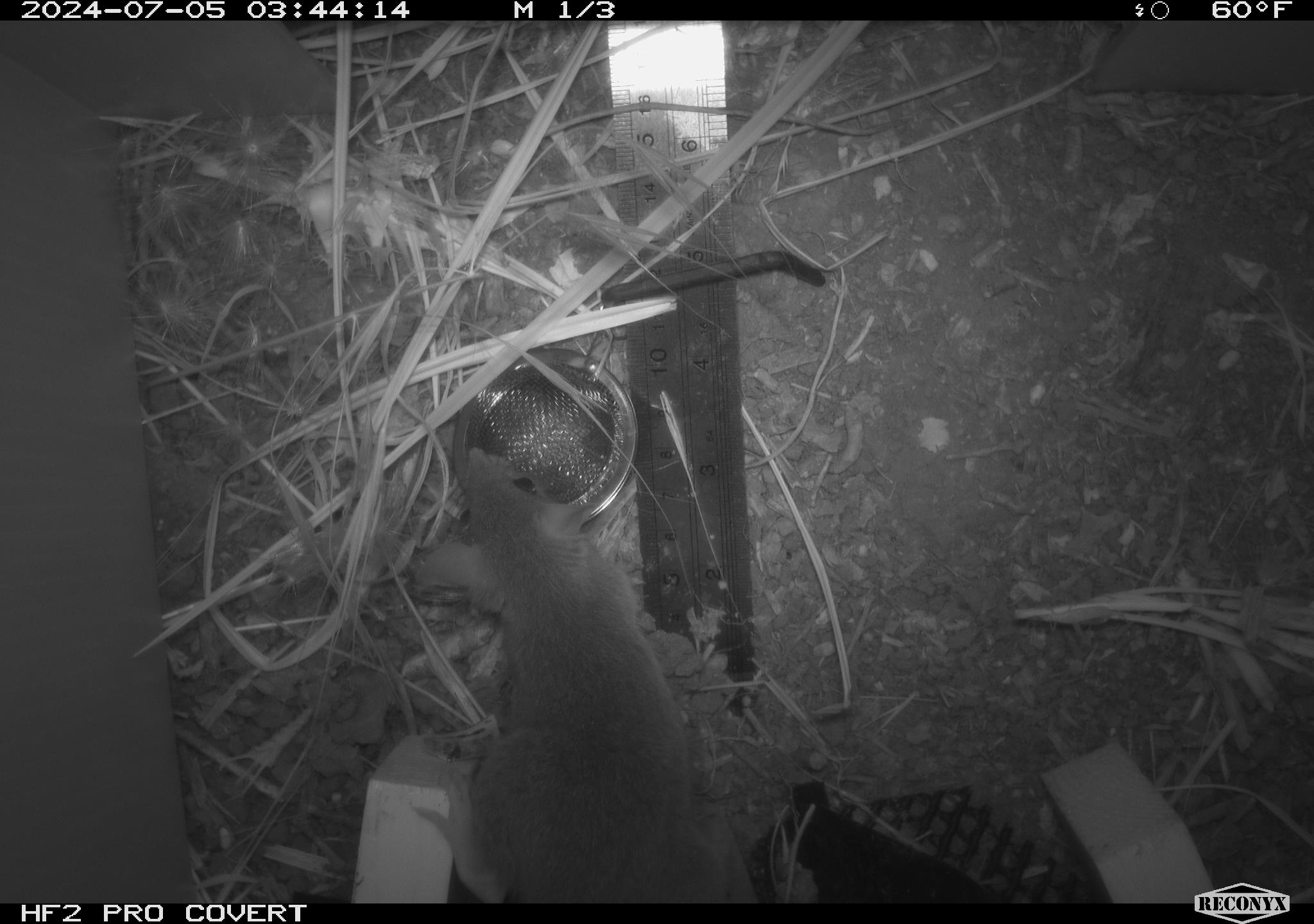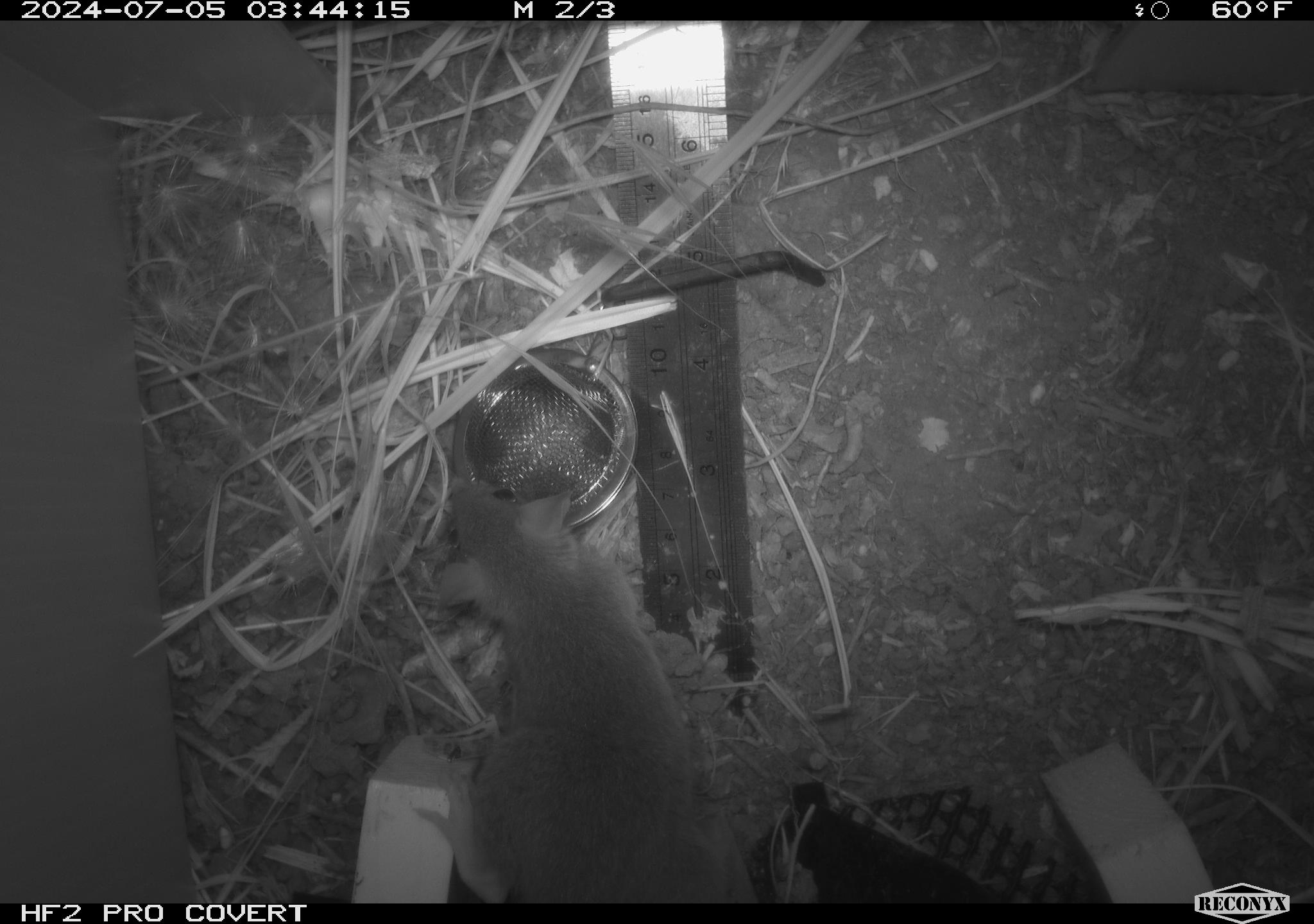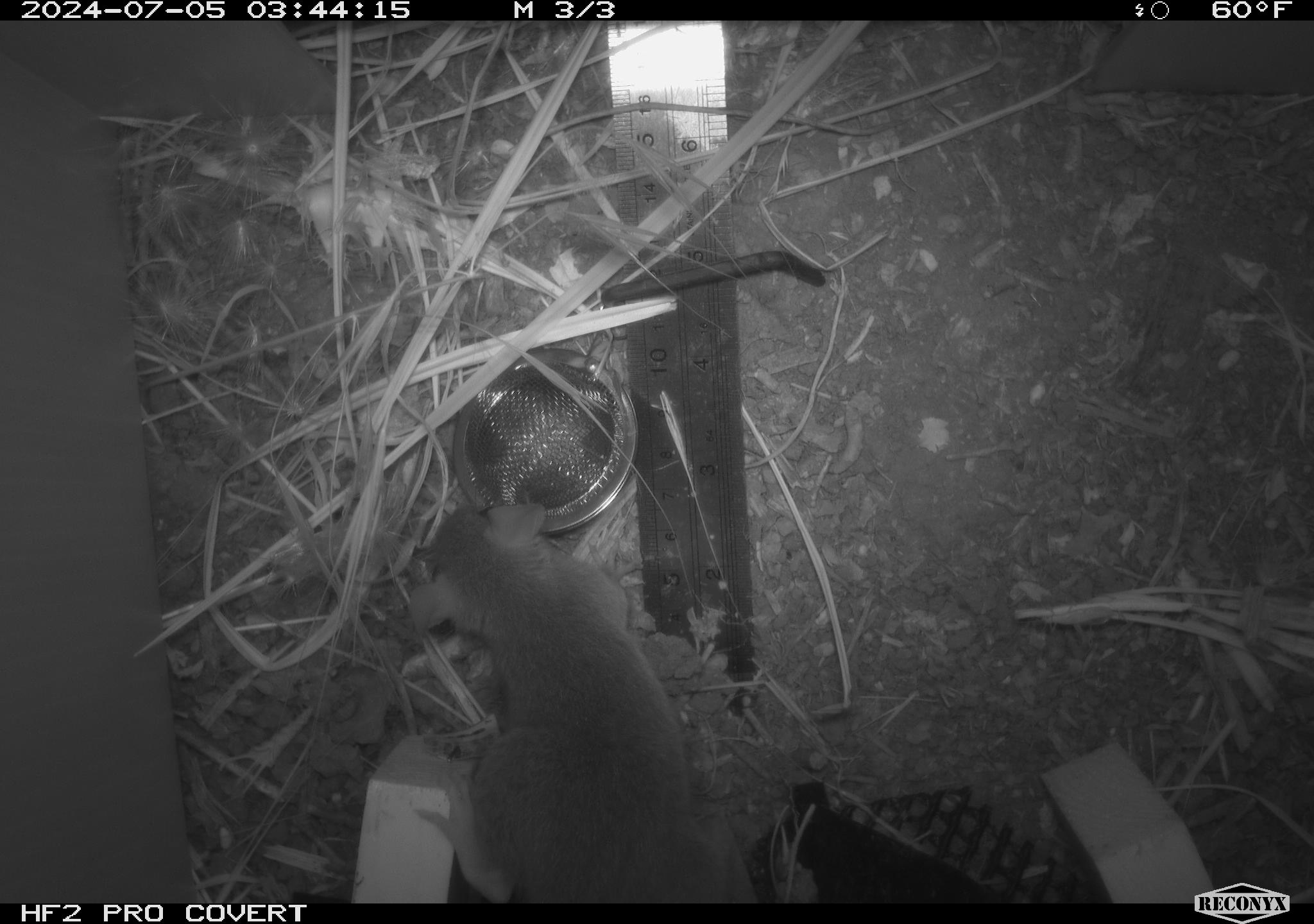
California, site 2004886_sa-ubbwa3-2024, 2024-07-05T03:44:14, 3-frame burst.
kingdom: Animalia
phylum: Chordata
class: Mammalia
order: Rodentia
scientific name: Rodentia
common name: mouse species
Mouse species (Rodentia).